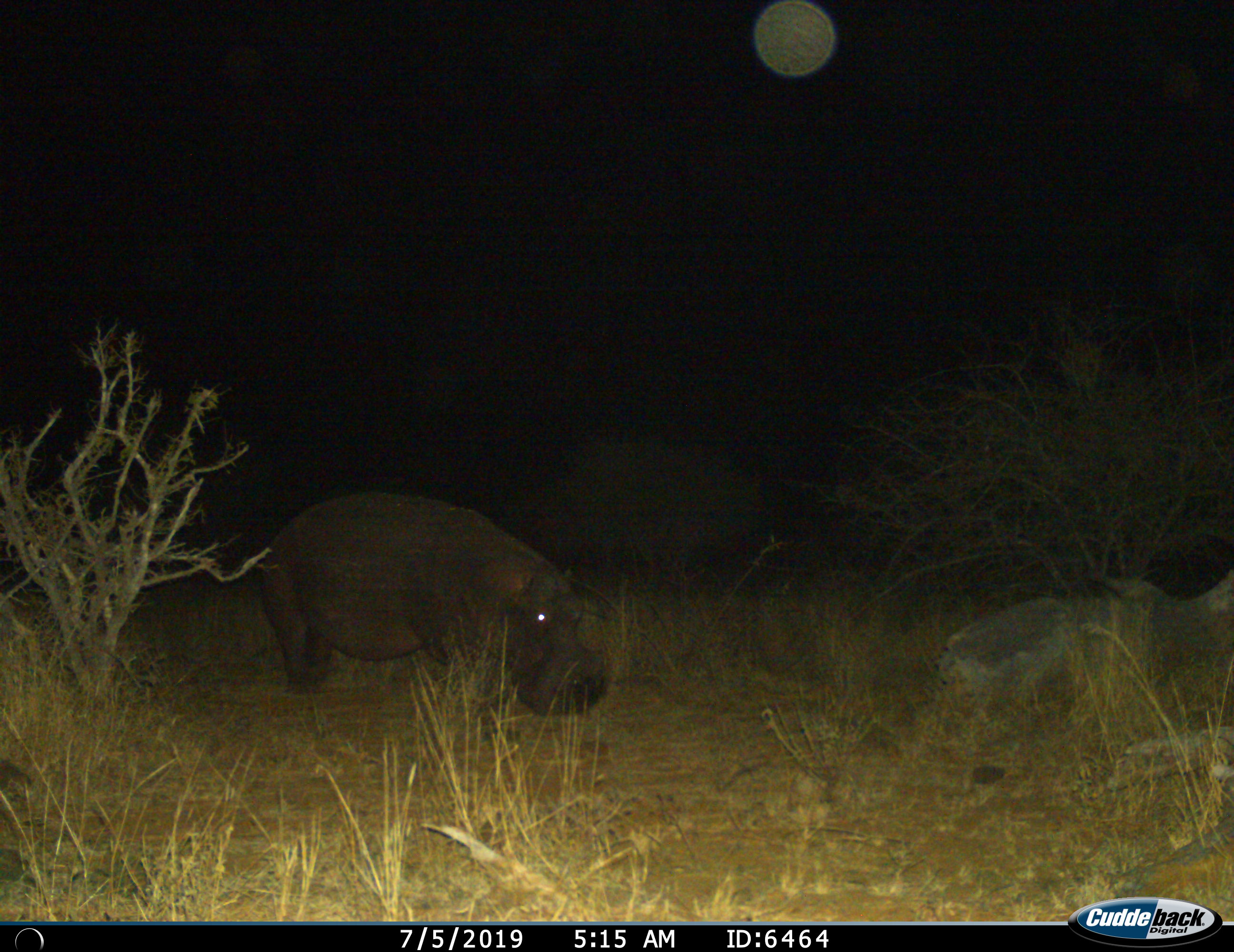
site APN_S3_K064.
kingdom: Animalia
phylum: Chordata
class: Mammalia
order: Artiodactyla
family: Hippopotamidae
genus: Hippopotamus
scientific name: Hippopotamus amphibius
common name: hippopotamus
Hippopotamus (Hippopotamus amphibius), count 1. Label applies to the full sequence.